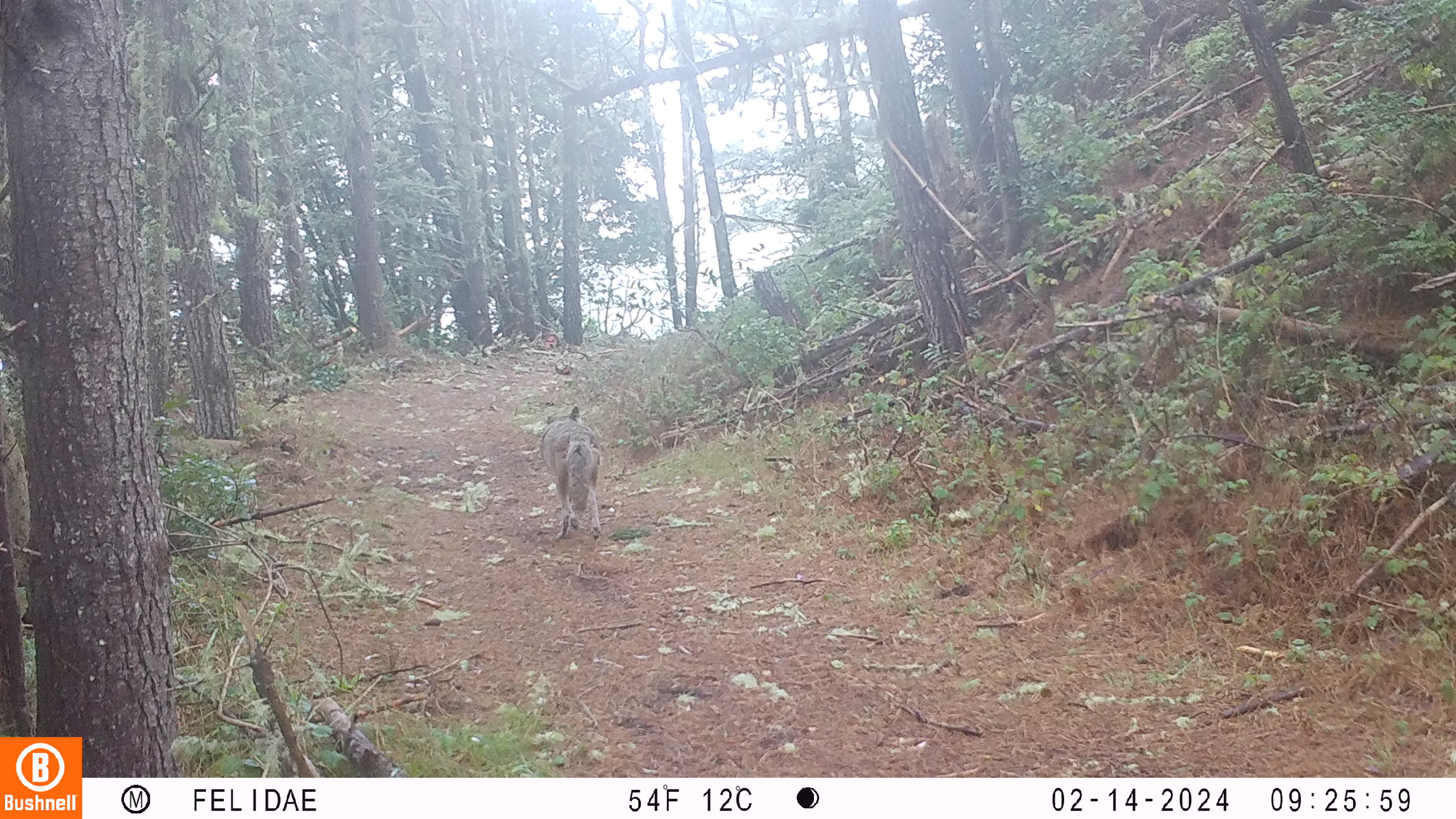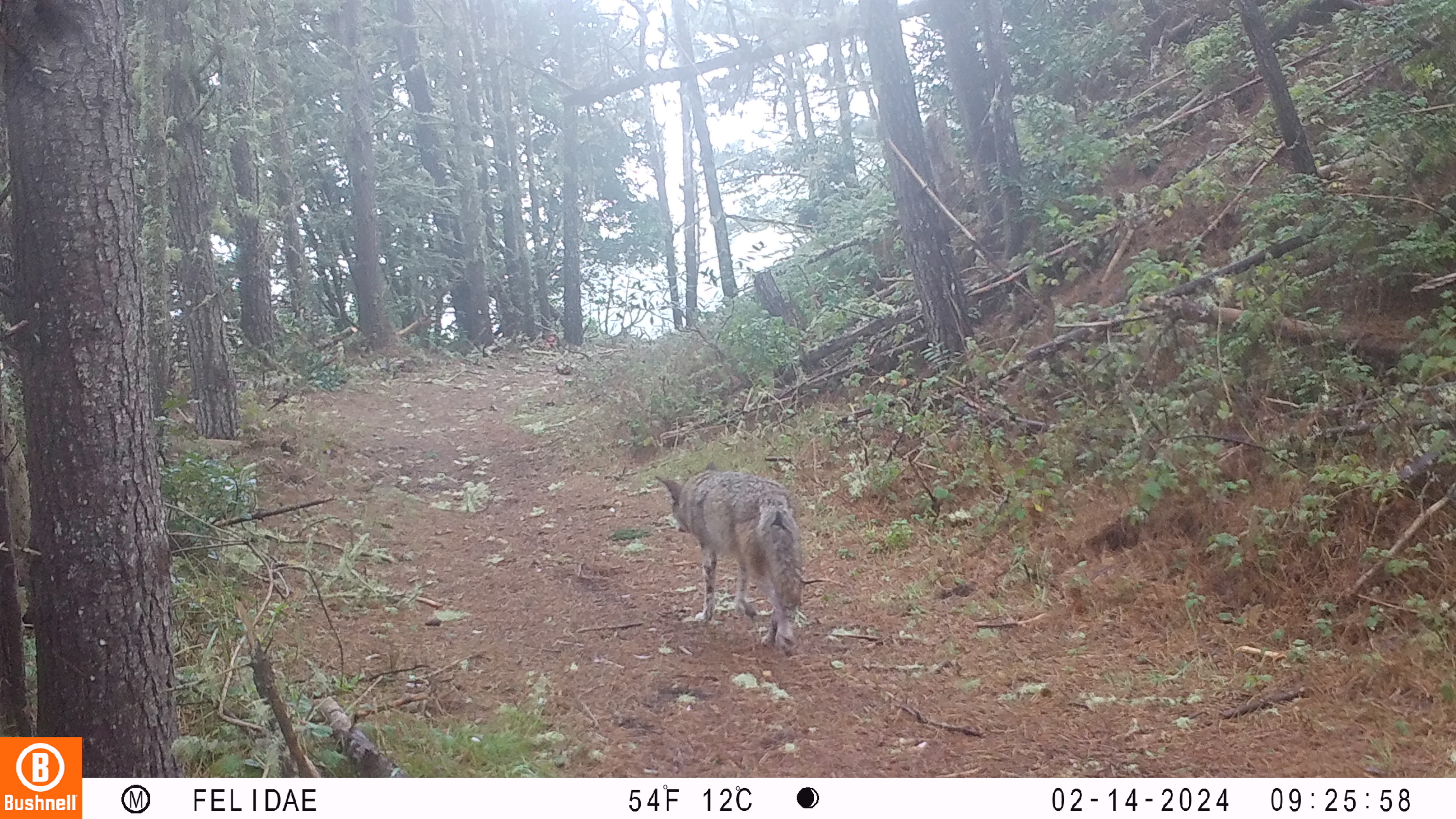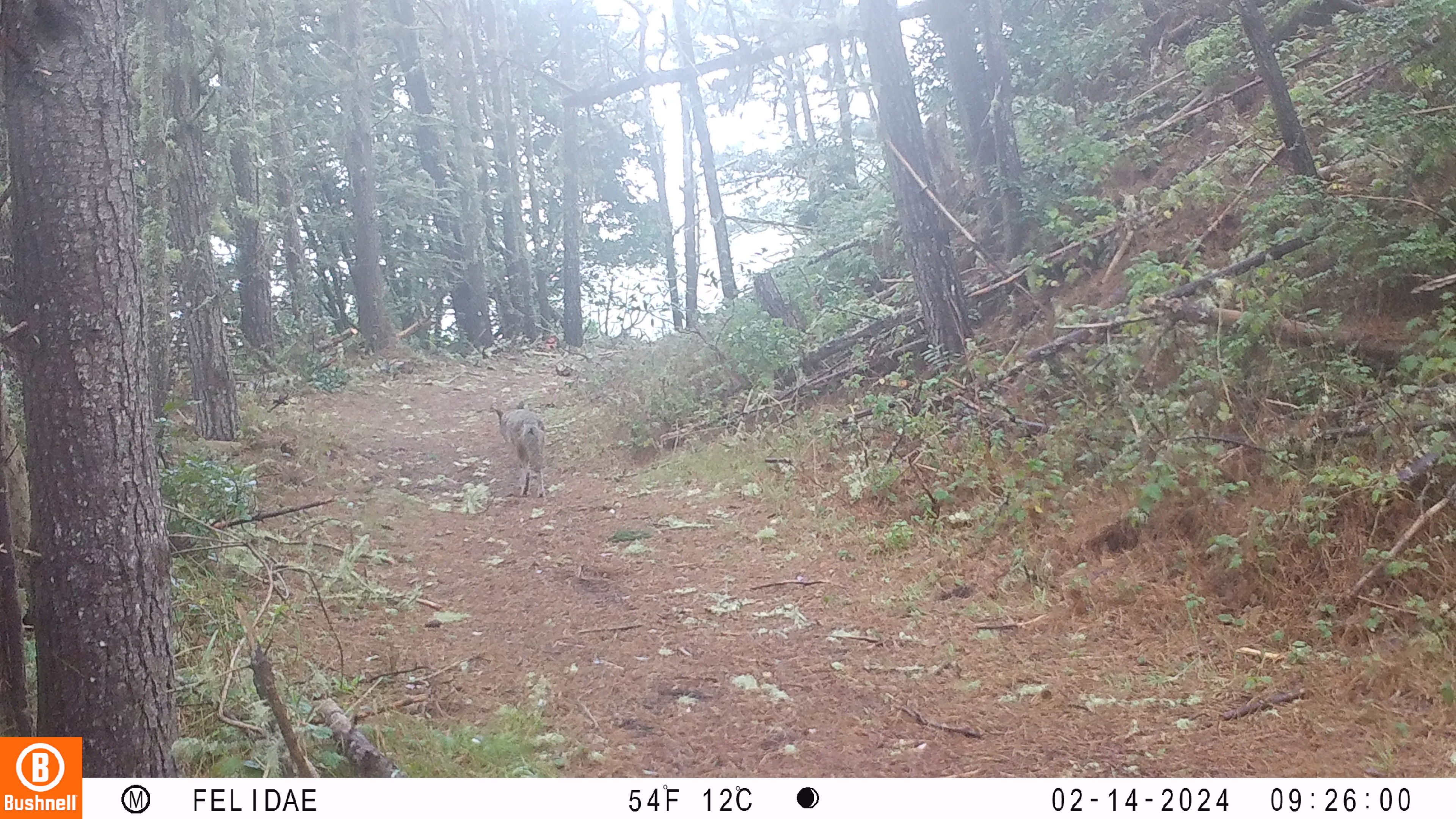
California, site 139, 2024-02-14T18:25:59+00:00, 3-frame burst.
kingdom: Animalia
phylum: Chordata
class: Mammalia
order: Carnivora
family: Canidae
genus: Canis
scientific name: Canis latrans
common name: coyote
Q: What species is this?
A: Coyote (Canis latrans).